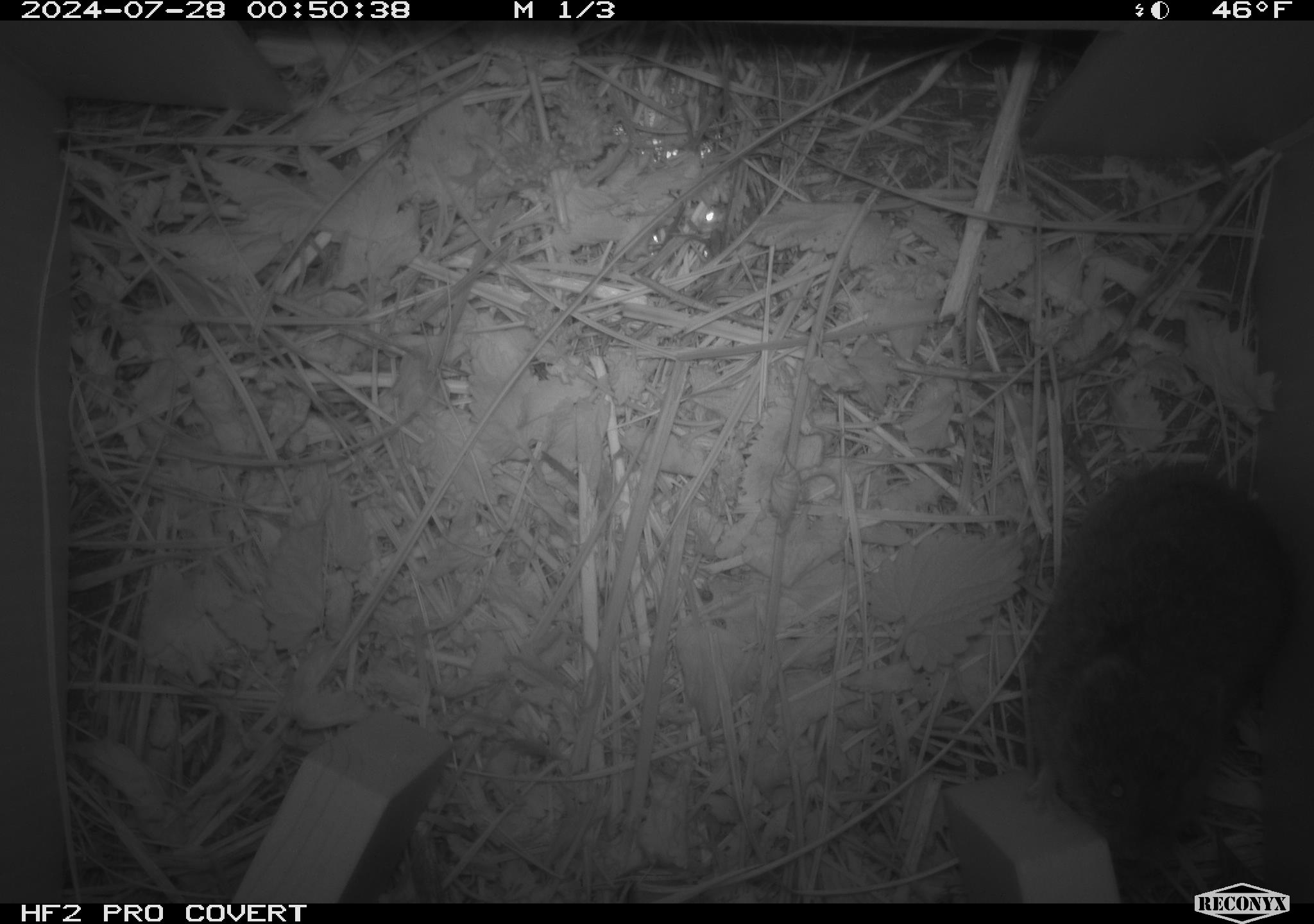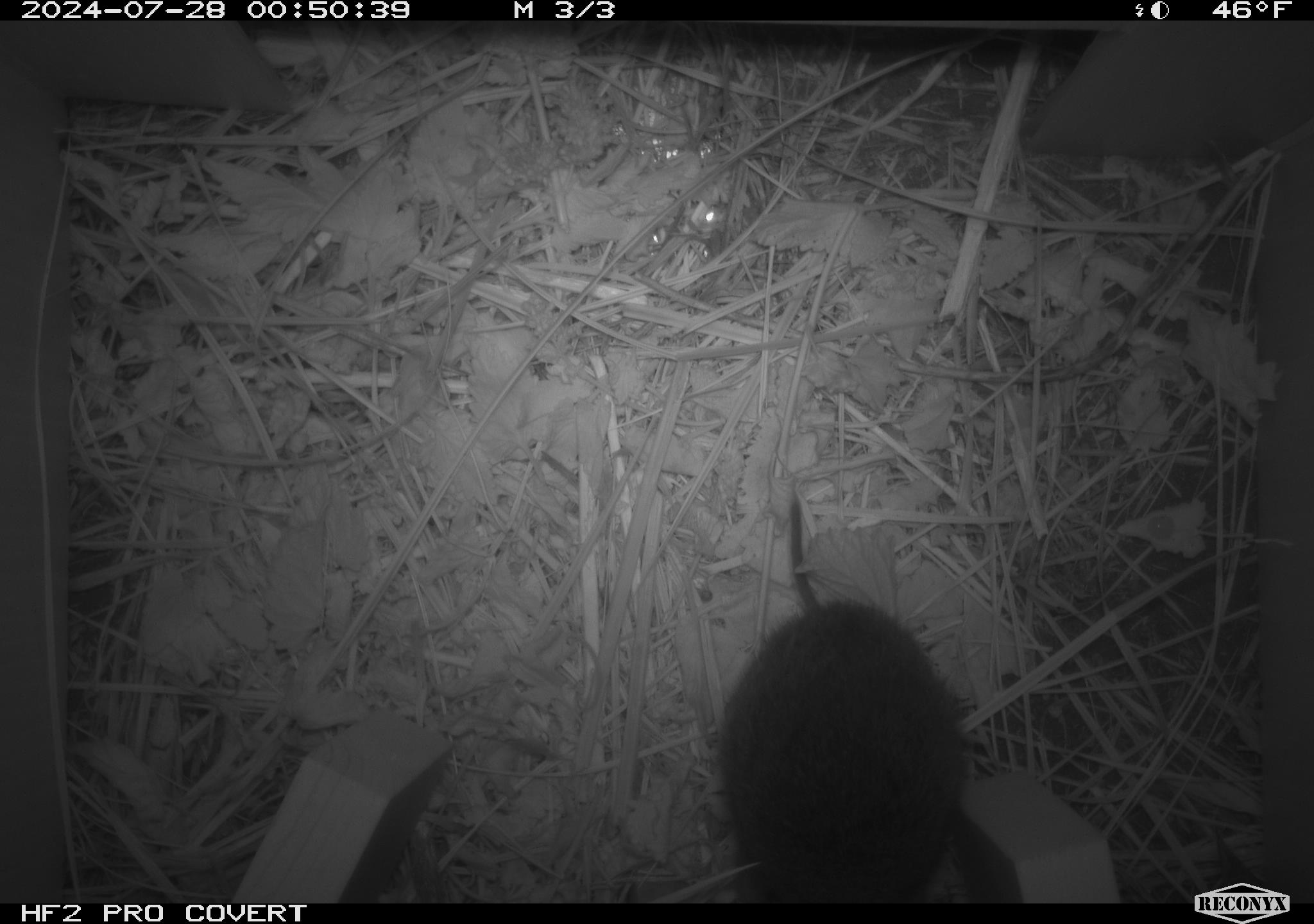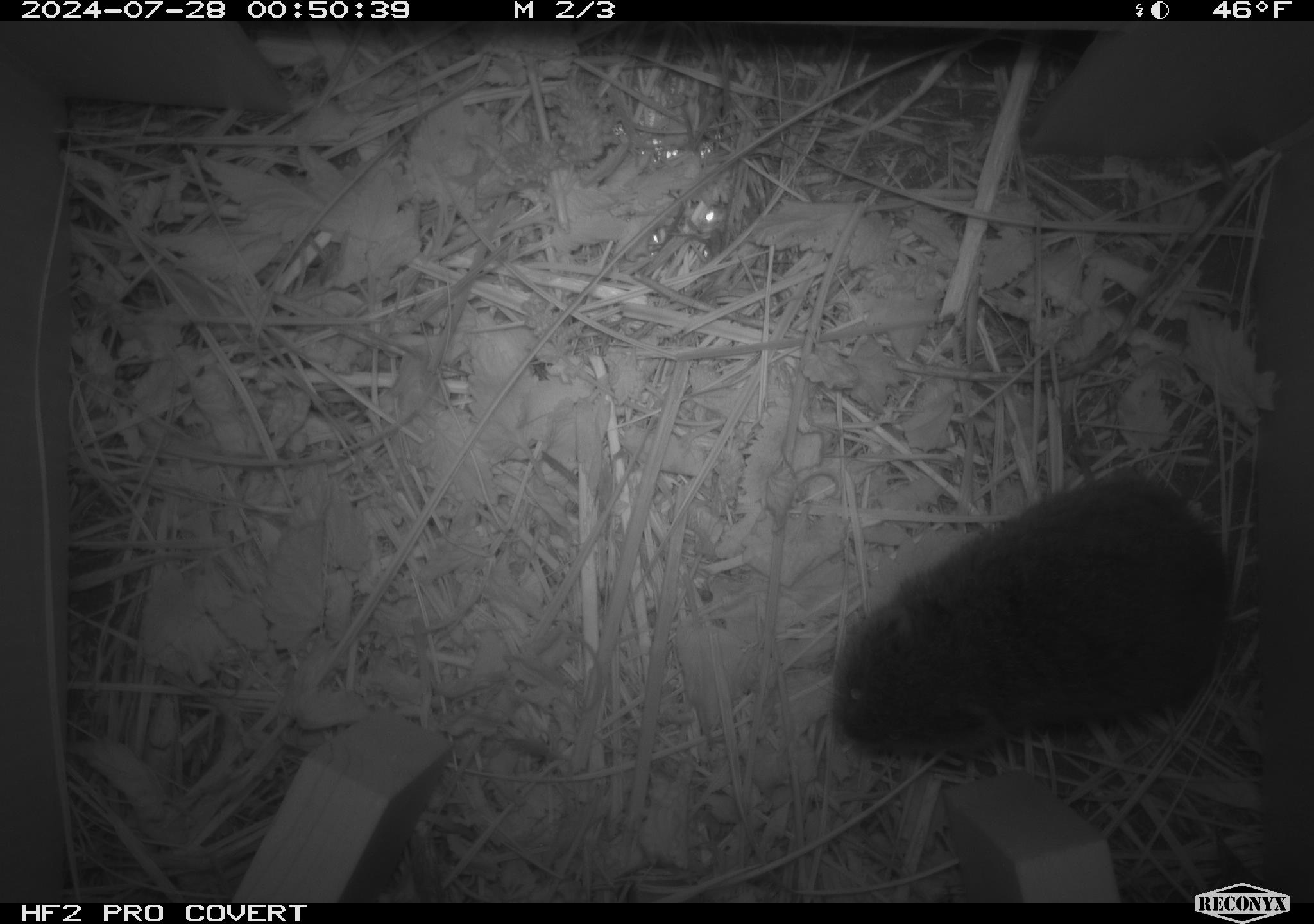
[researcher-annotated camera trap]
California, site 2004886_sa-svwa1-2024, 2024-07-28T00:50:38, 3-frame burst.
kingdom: Animalia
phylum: Chordata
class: Mammalia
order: Rodentia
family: Cricetidae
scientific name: Arvicolinae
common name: voles, lemmings, and muskrats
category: arvicolinae subfamily